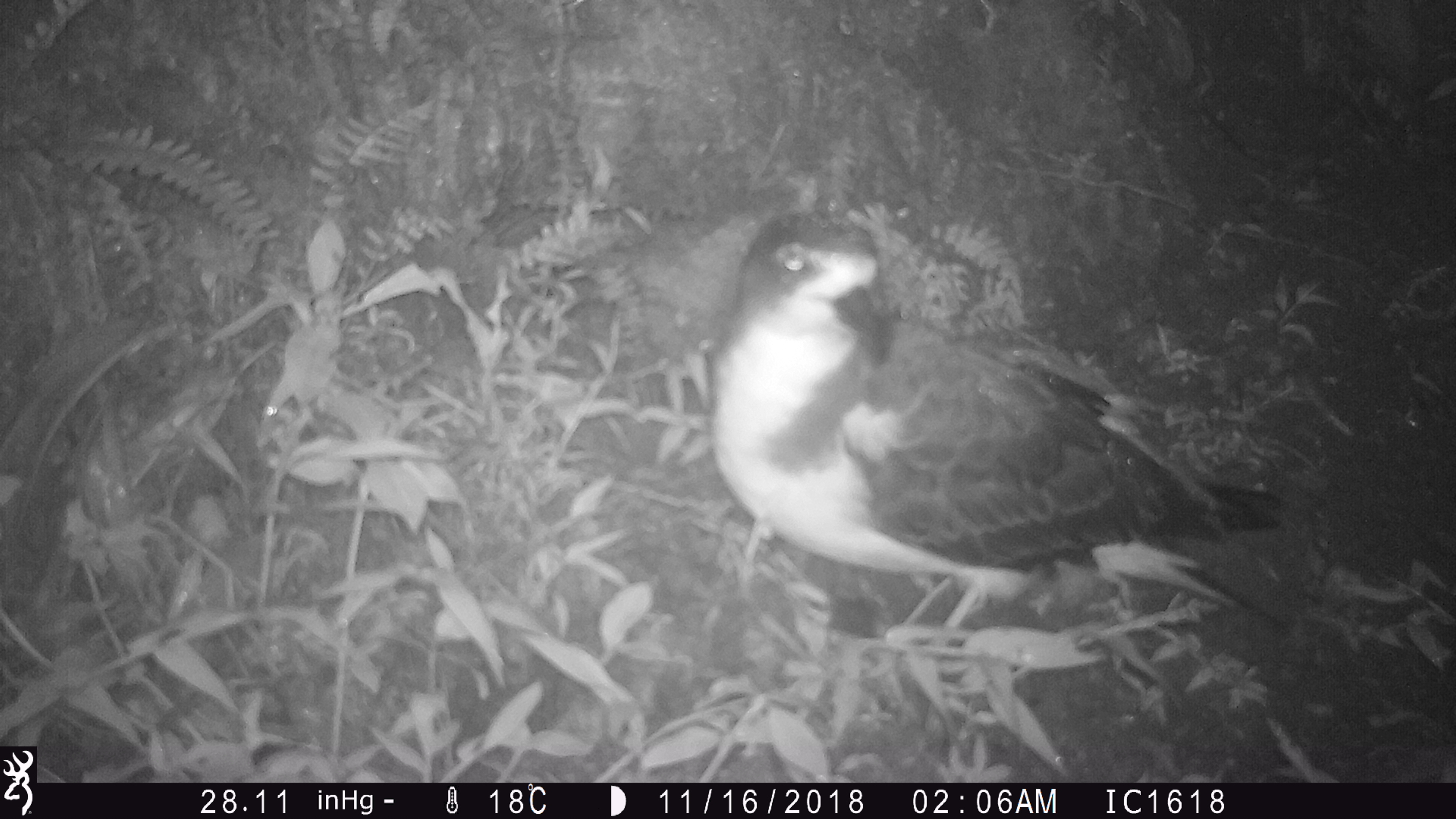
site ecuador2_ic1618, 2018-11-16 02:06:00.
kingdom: Animalia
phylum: Chordata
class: Aves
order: Procellariiformes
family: Procellariidae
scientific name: Procellariidae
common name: petrel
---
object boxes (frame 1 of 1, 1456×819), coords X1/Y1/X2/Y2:
petrel: 704/196/1295/655